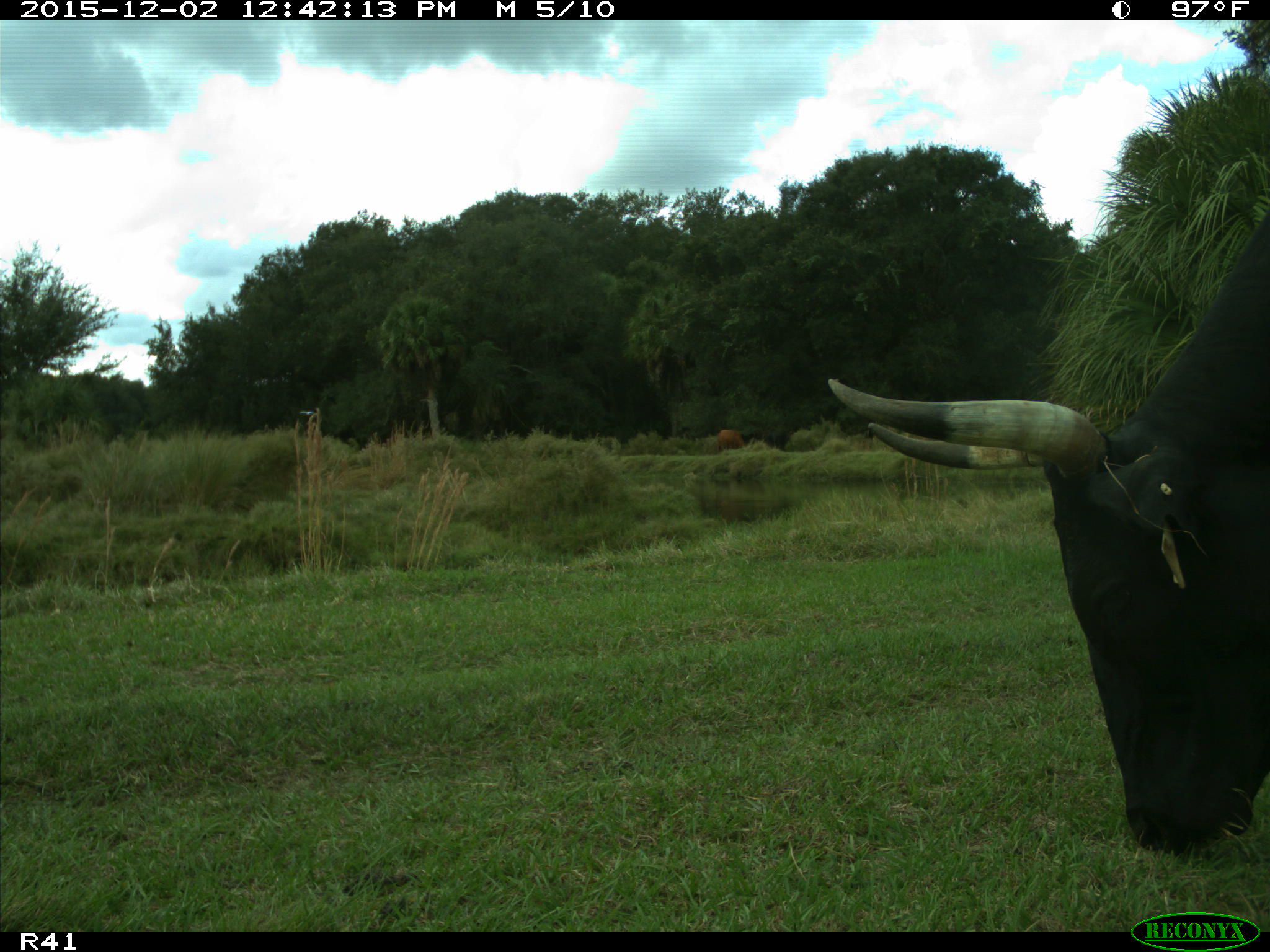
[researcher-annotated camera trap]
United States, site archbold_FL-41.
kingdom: Animalia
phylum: Chordata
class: Mammalia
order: Artiodactyla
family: Bovidae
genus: Bos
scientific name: Bos taurus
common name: domestic cow